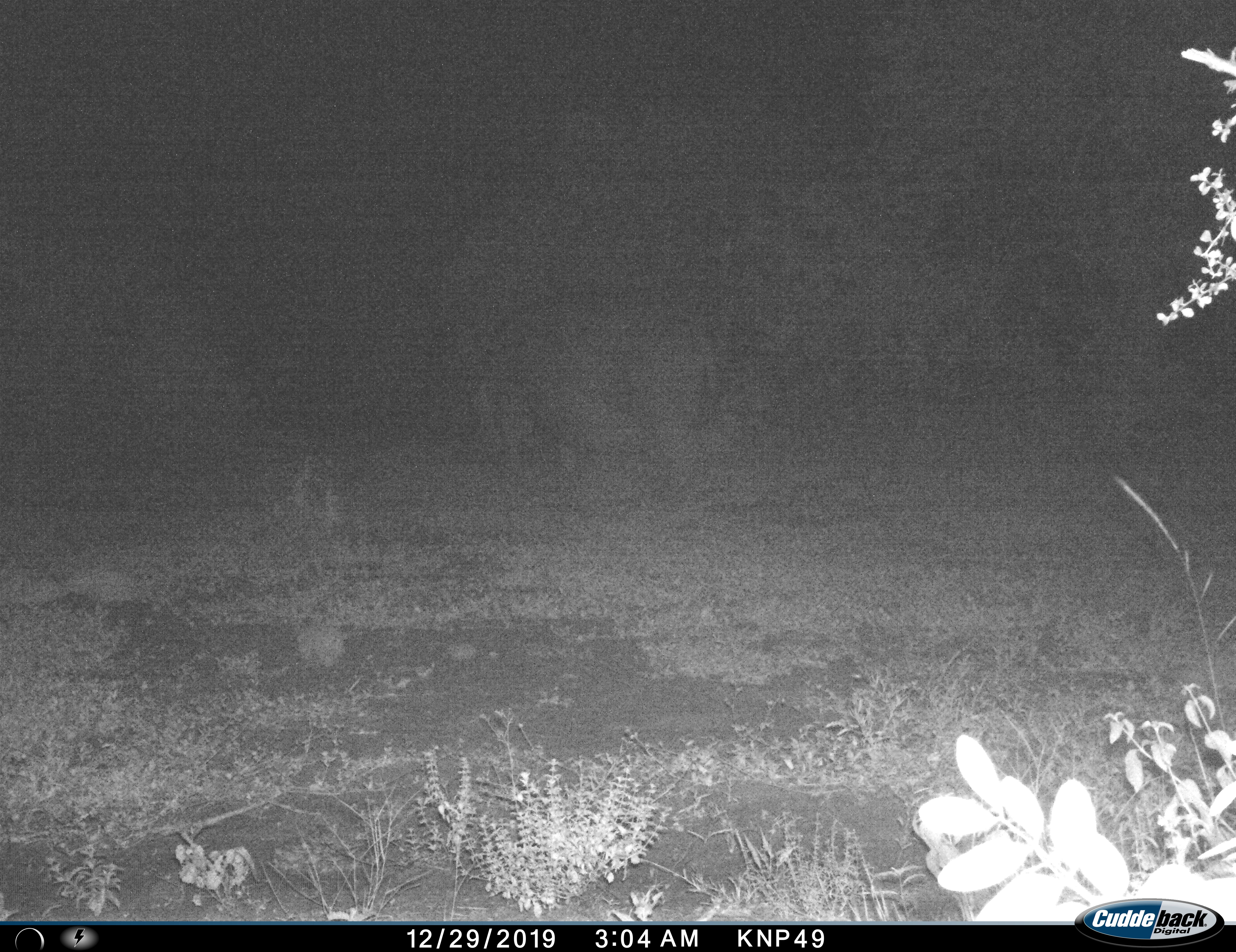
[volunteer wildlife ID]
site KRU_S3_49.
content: unidentified animal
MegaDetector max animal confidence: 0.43